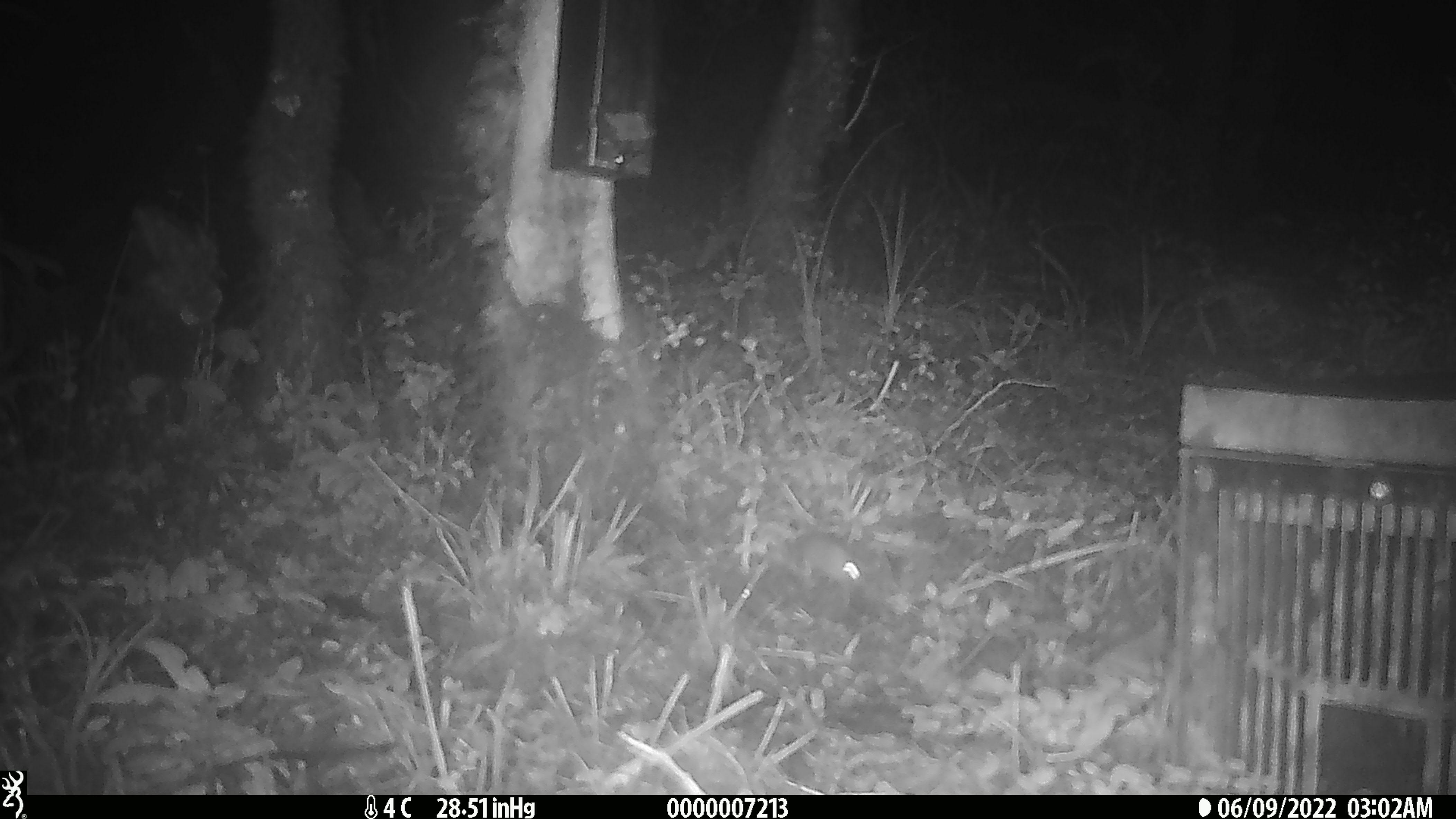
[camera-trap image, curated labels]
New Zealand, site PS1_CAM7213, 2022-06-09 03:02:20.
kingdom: Animalia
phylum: Chordata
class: Mammalia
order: Rodentia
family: Muridae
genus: Mus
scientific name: Mus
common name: mouse